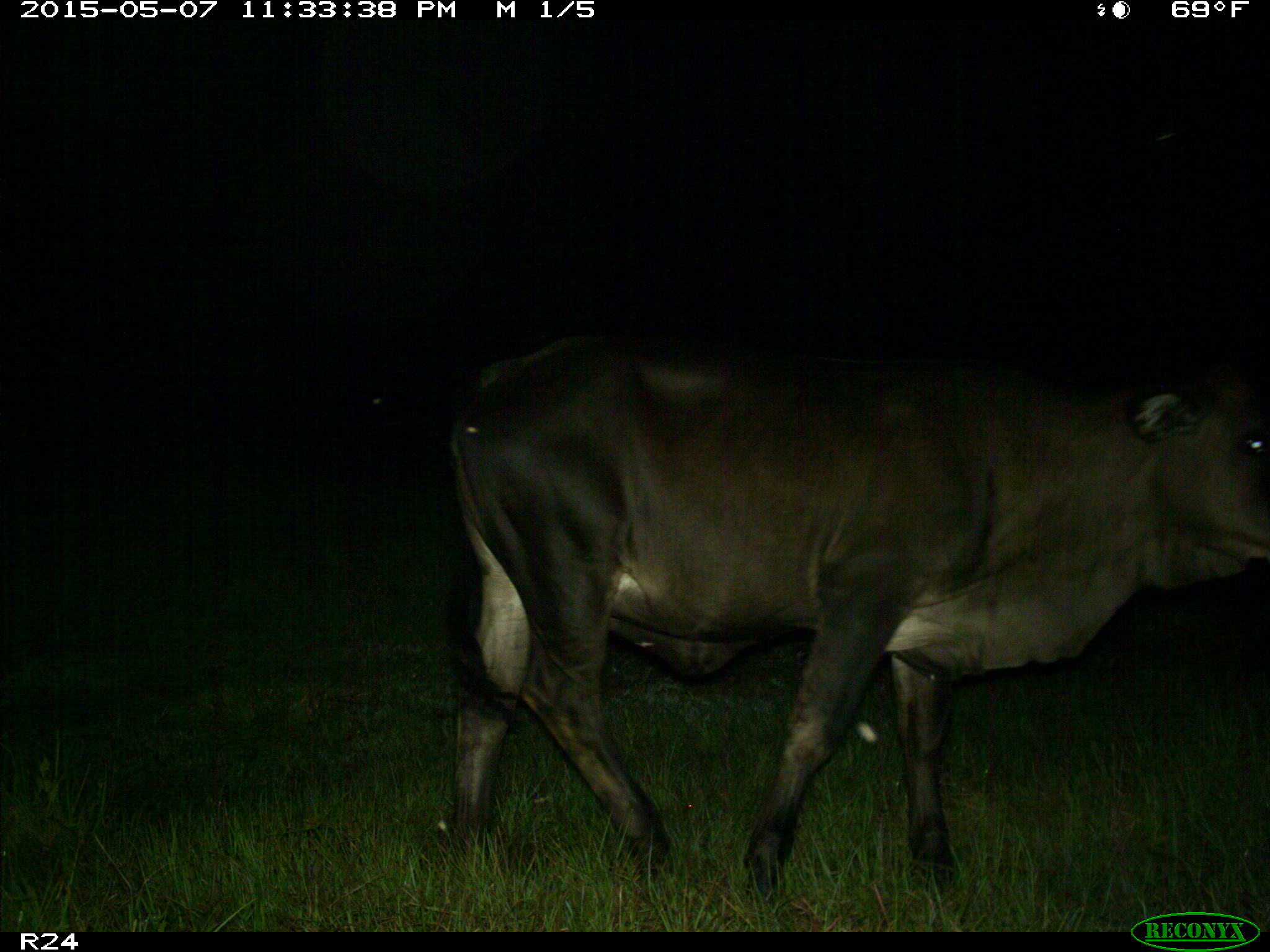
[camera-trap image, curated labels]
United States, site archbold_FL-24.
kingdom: Animalia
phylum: Chordata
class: Mammalia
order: Artiodactyla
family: Bovidae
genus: Bos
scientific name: Bos taurus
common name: domestic cow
Bos taurus (domestic cow).